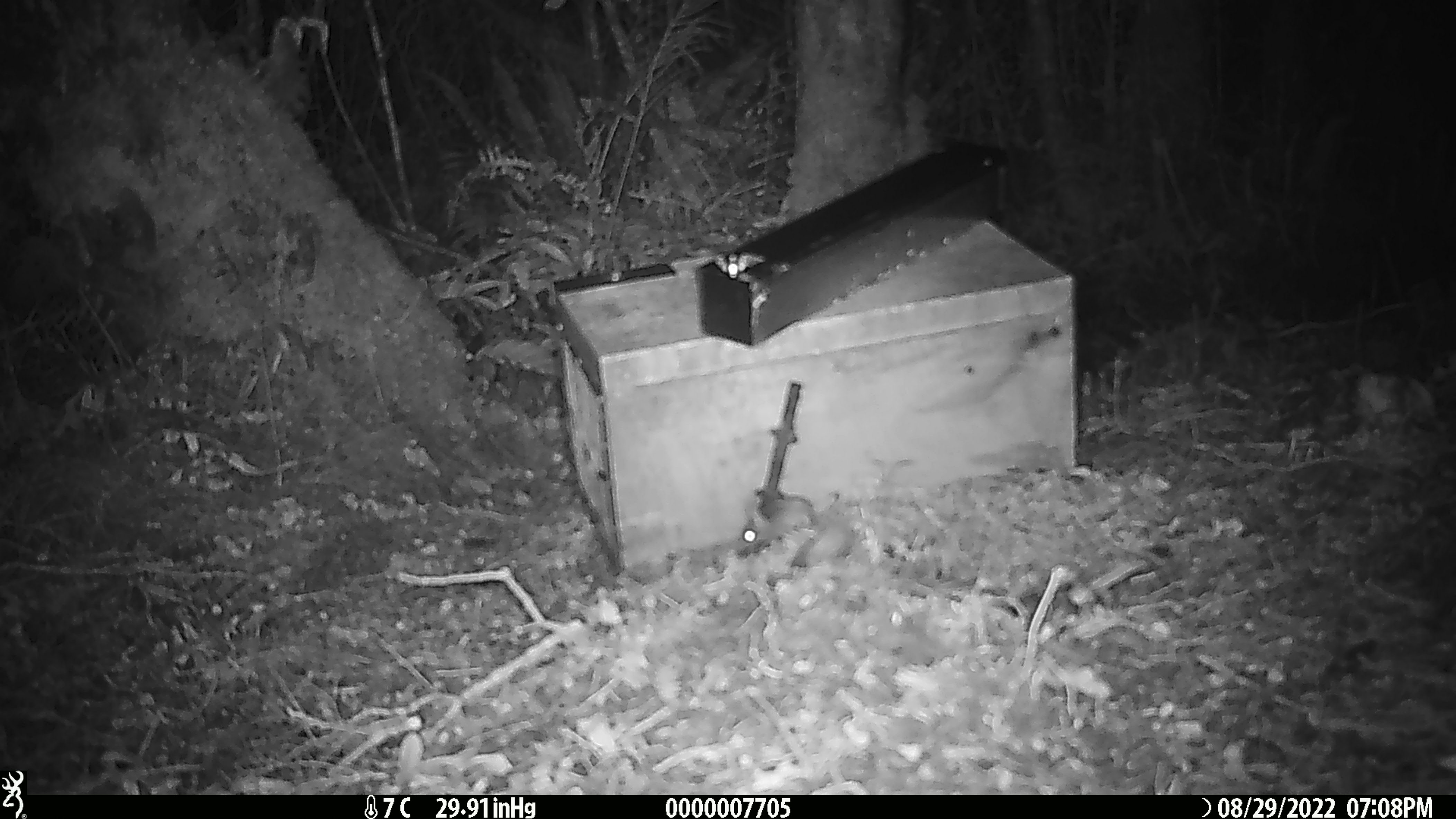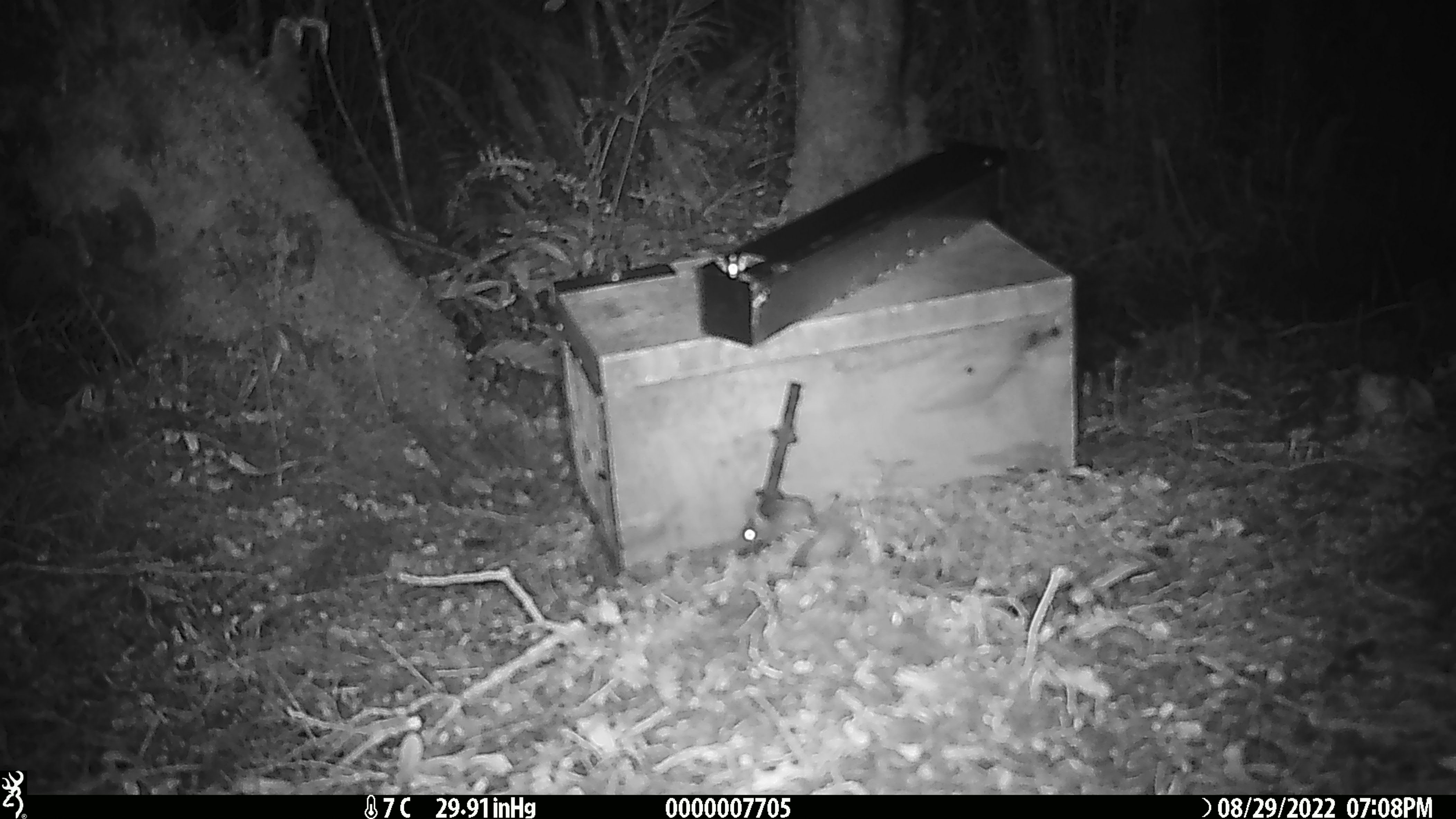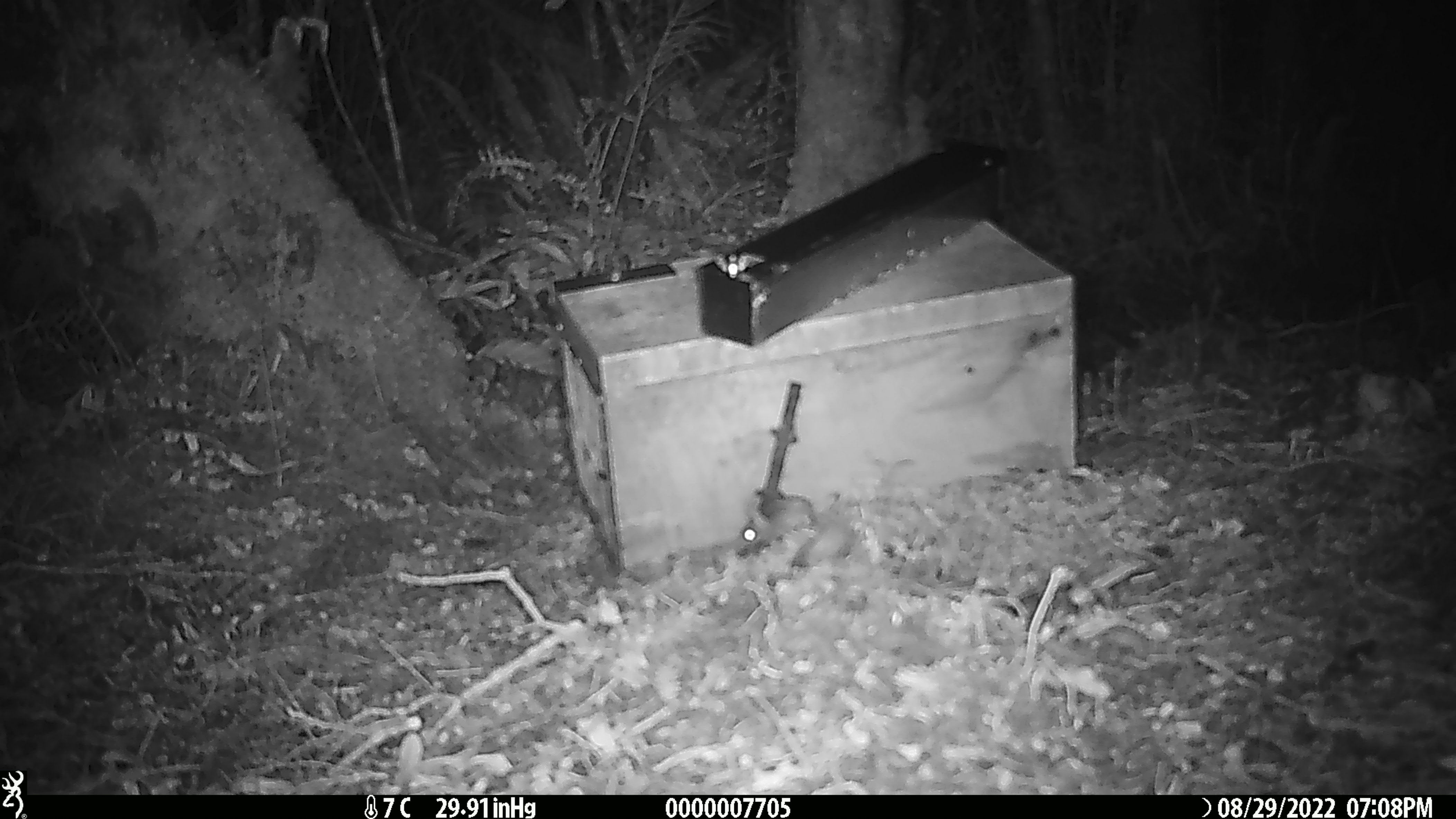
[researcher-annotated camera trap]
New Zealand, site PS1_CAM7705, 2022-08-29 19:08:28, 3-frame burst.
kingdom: Animalia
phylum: Chordata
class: Mammalia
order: Rodentia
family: Muridae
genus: Mus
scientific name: Mus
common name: mouse